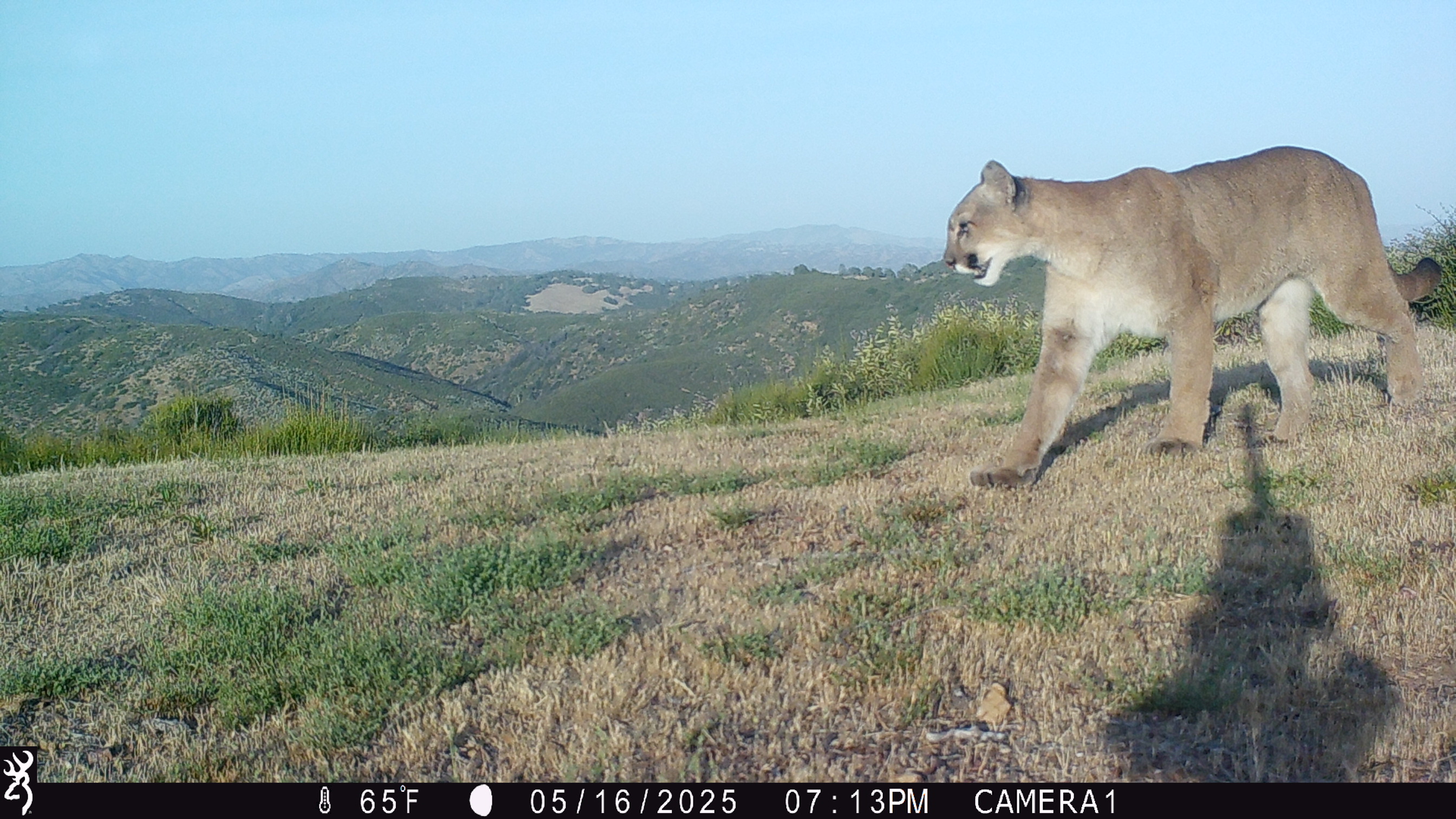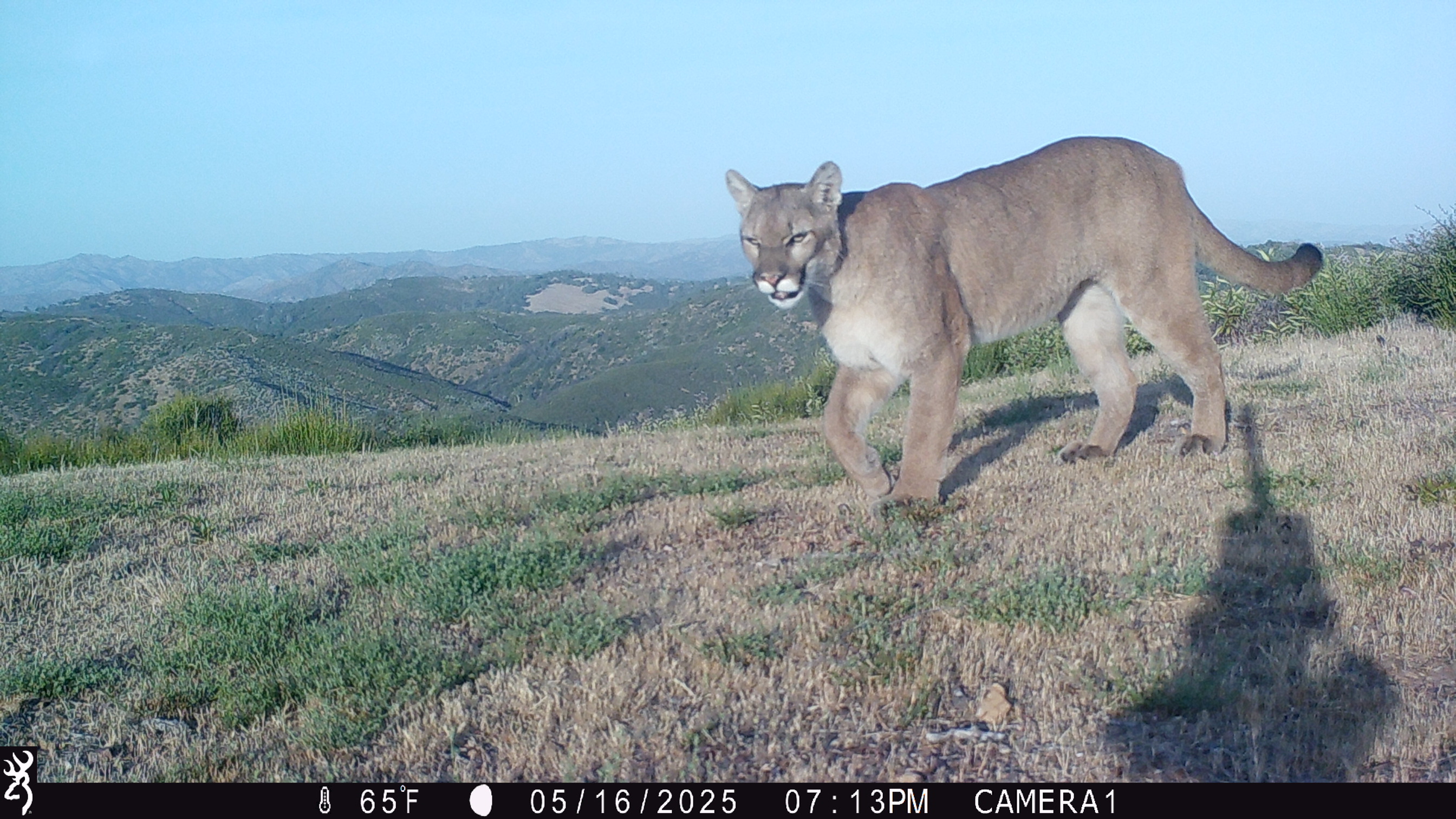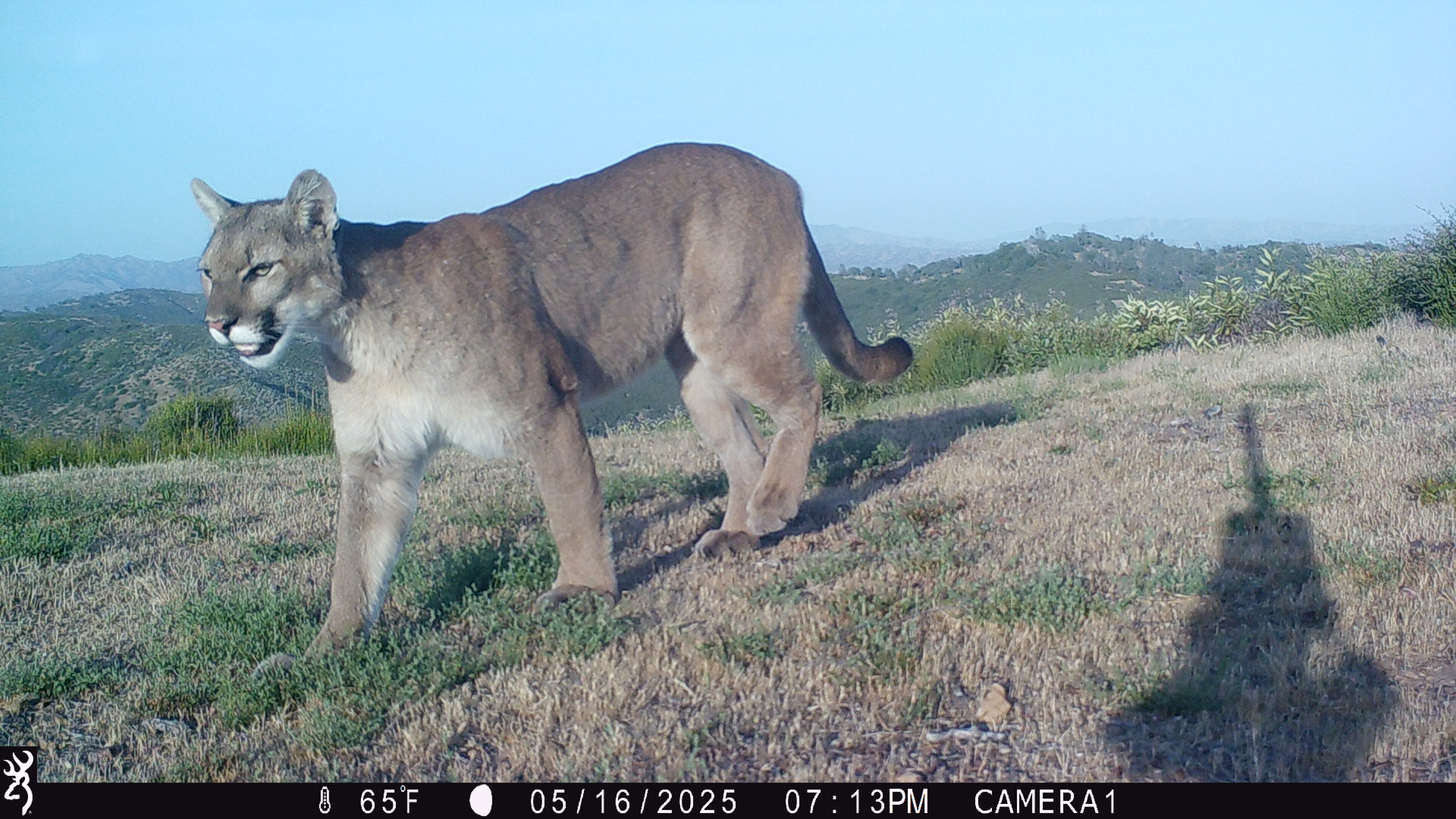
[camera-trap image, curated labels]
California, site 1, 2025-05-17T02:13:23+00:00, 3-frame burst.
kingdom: Animalia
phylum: Chordata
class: Mammalia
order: Carnivora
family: Felidae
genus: Puma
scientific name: Puma concolor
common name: puma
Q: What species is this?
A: Puma (Puma concolor).